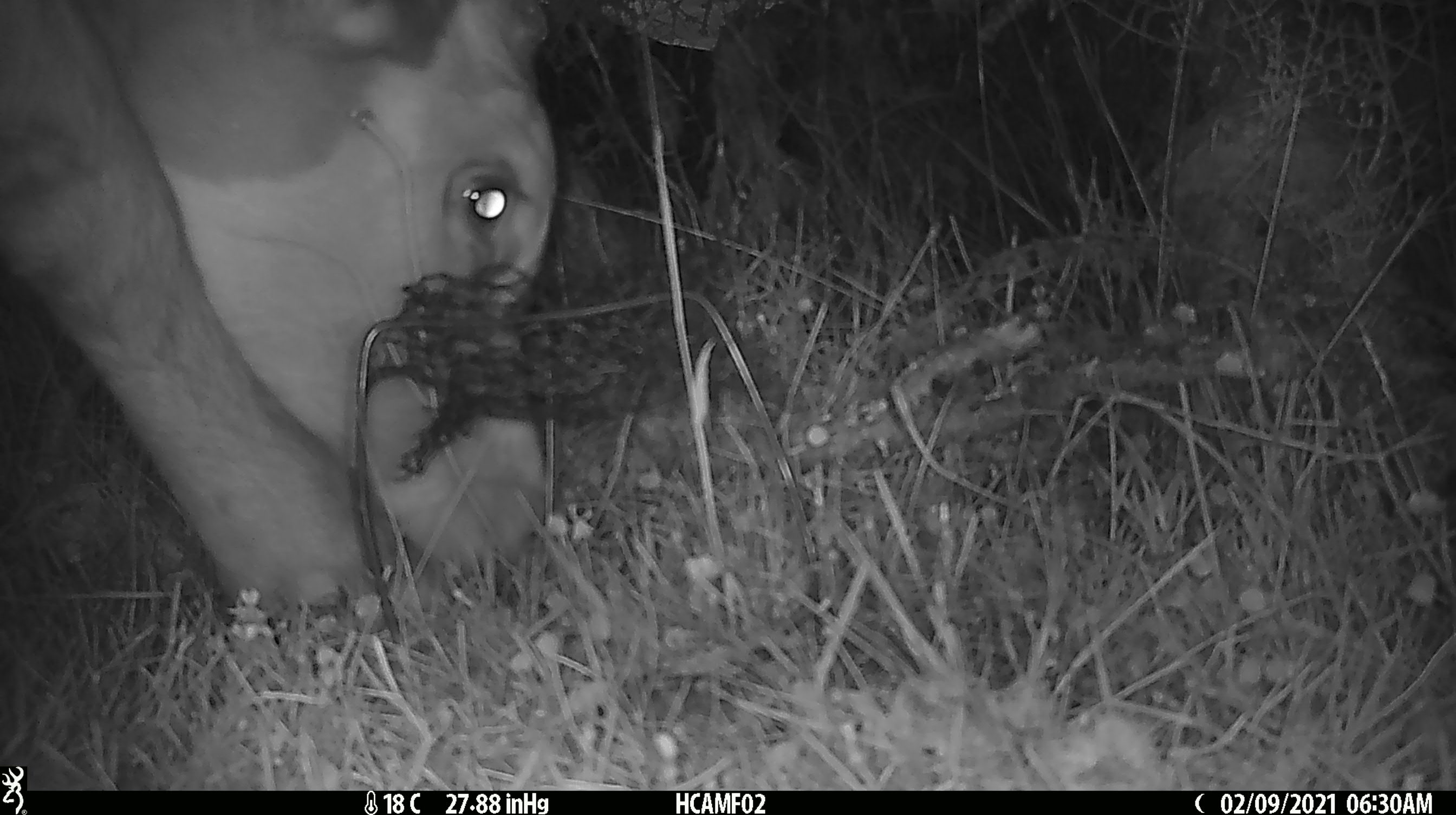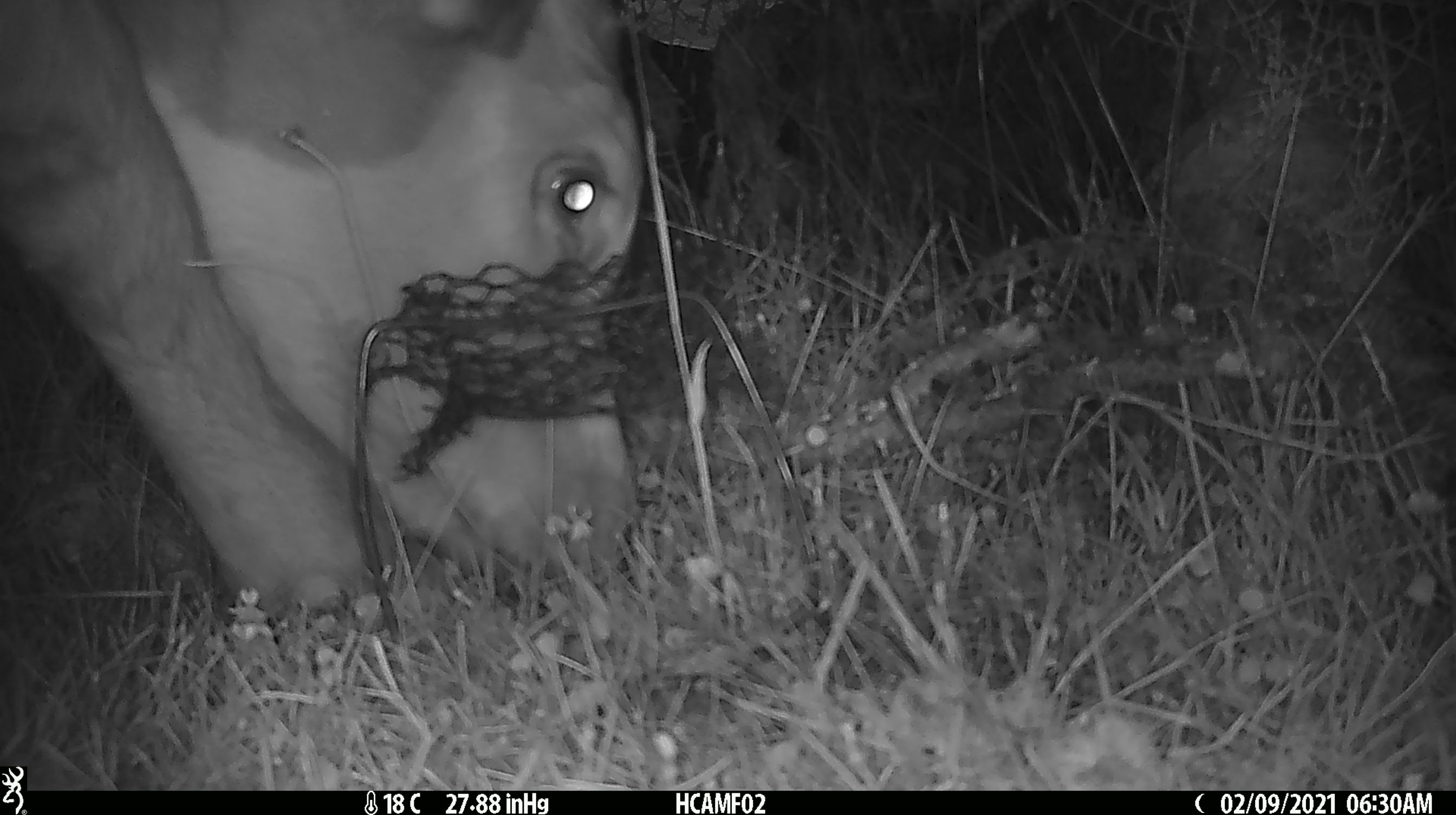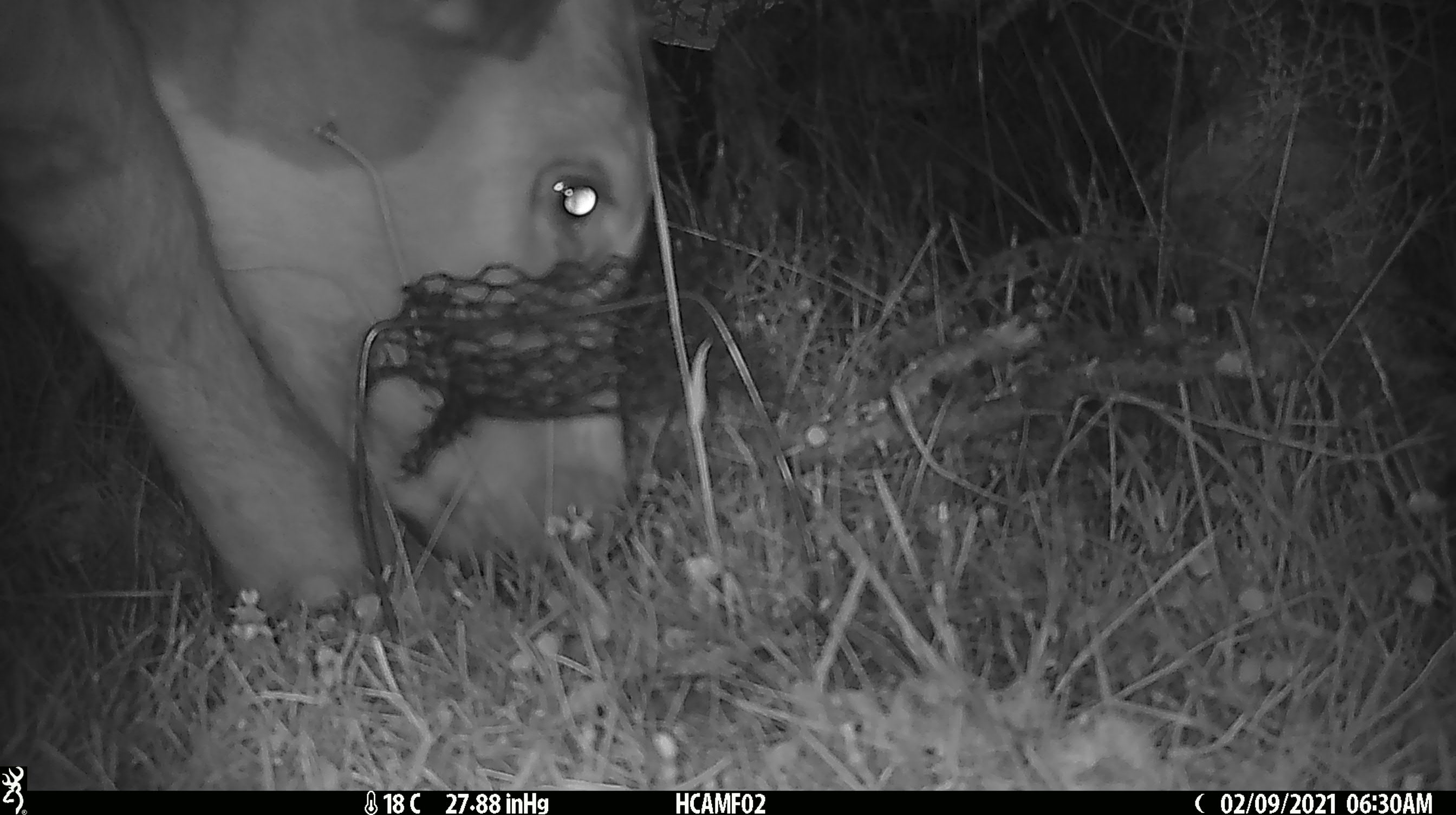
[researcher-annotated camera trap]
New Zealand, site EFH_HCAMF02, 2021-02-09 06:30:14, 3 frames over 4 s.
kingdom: Animalia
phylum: Chordata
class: Mammalia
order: Artiodactyla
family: Bovidae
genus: Bos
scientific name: Bos taurus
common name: domestic cow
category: cow